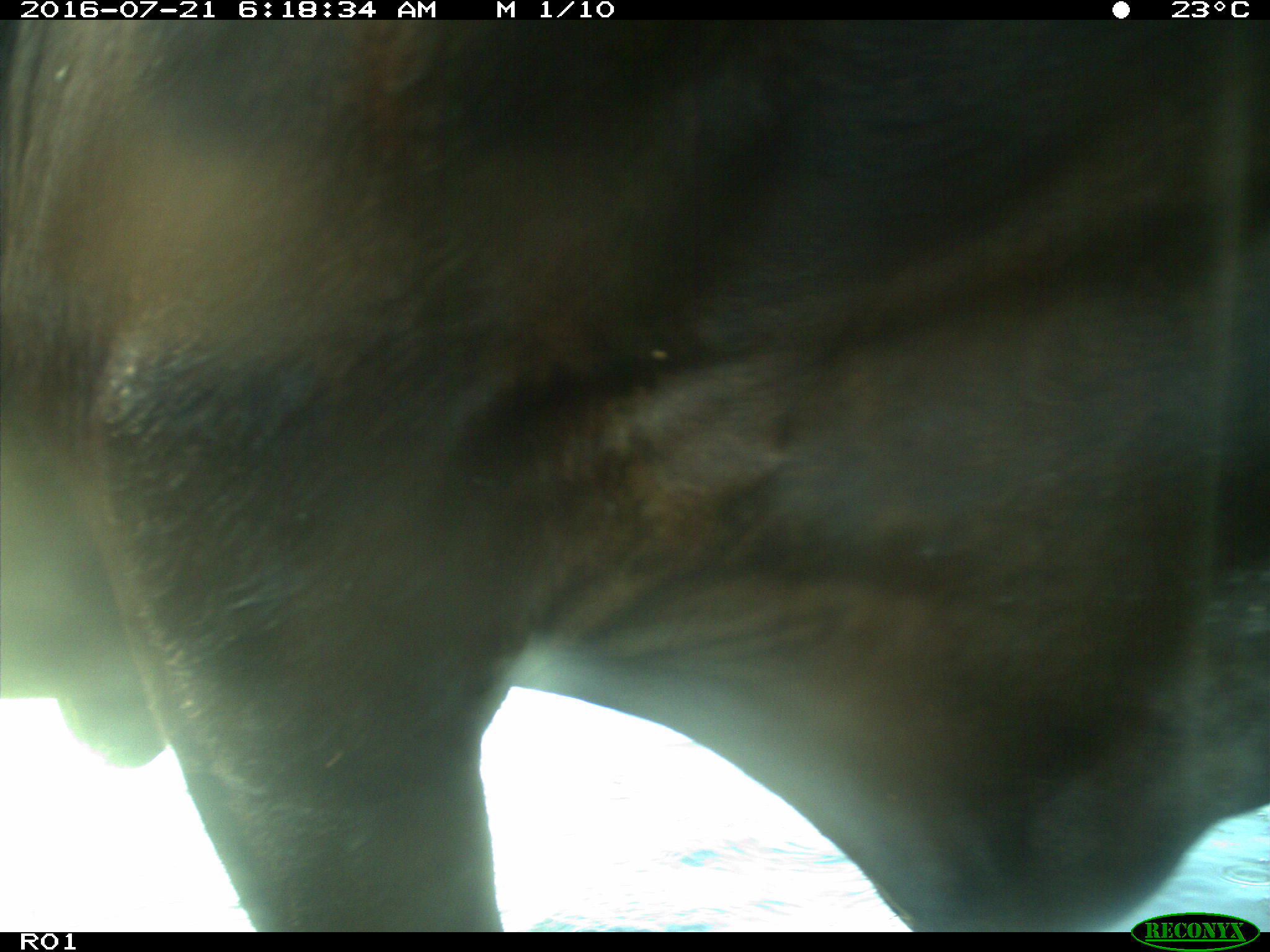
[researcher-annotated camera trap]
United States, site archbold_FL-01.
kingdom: Animalia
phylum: Chordata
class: Mammalia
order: Artiodactyla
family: Bovidae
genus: Bos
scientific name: Bos taurus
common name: domestic cow